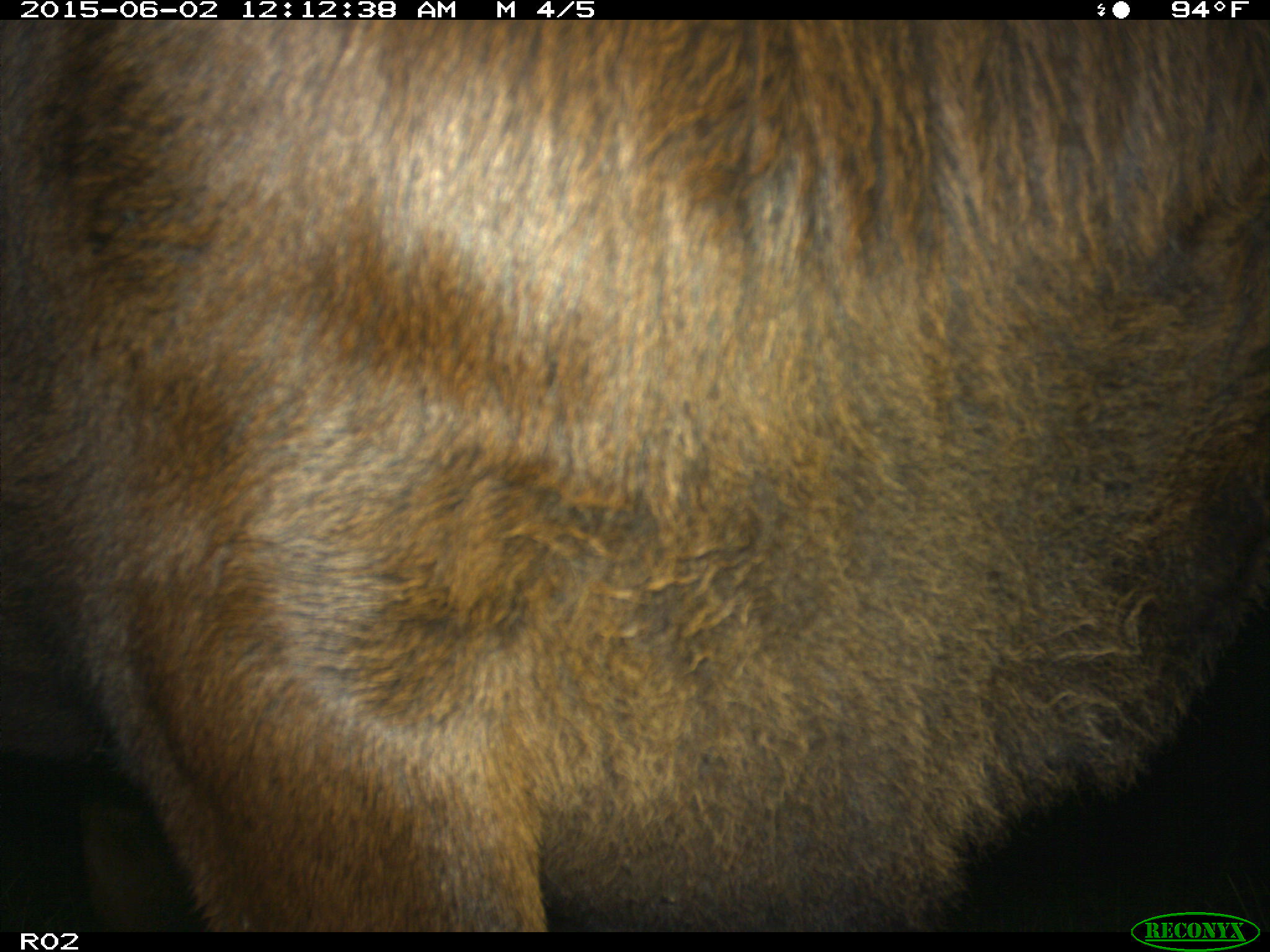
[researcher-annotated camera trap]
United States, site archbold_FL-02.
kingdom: Animalia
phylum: Chordata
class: Mammalia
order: Artiodactyla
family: Bovidae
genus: Bos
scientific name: Bos taurus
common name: domestic cow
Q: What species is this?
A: Bos taurus (domestic cow).